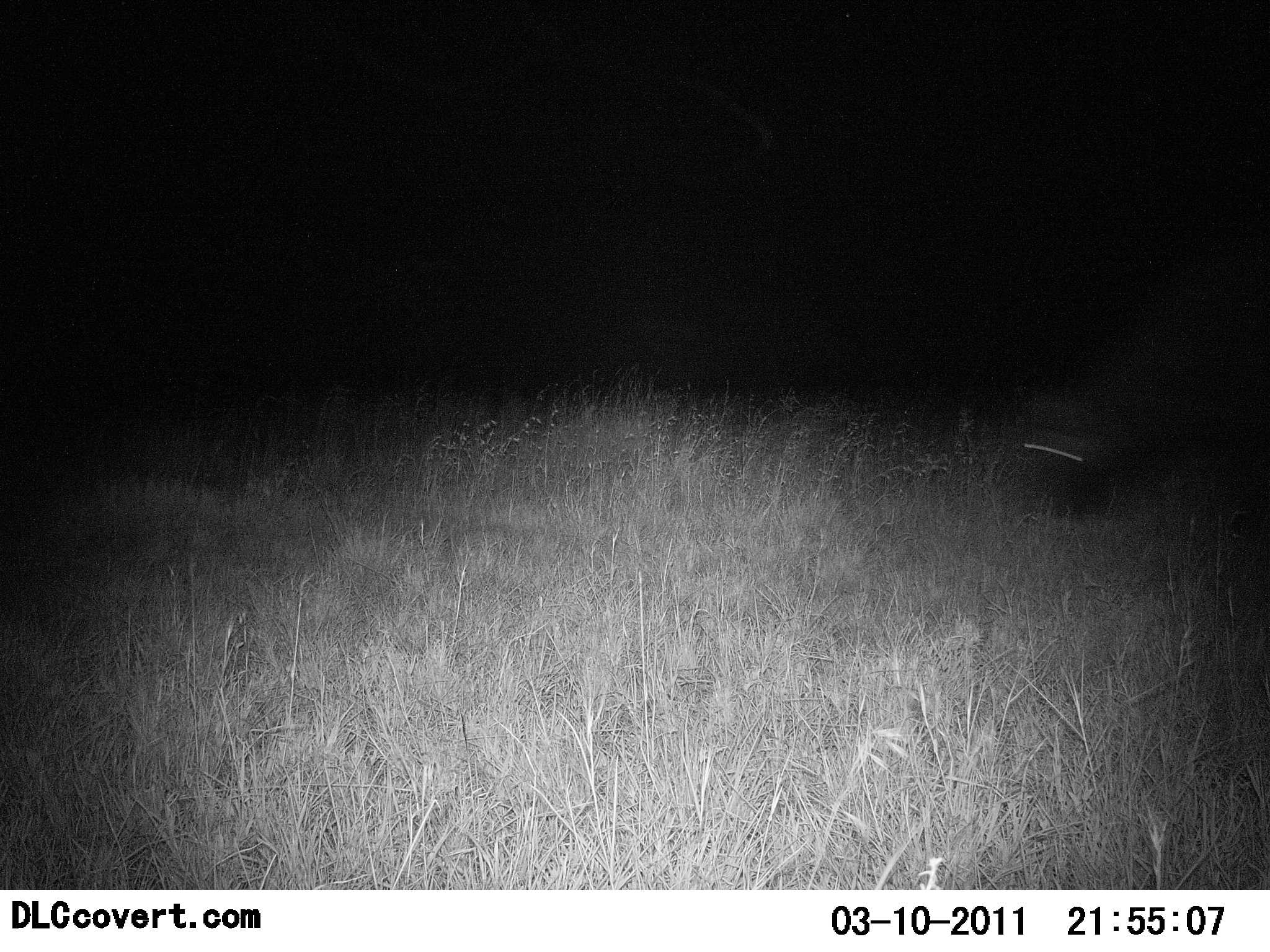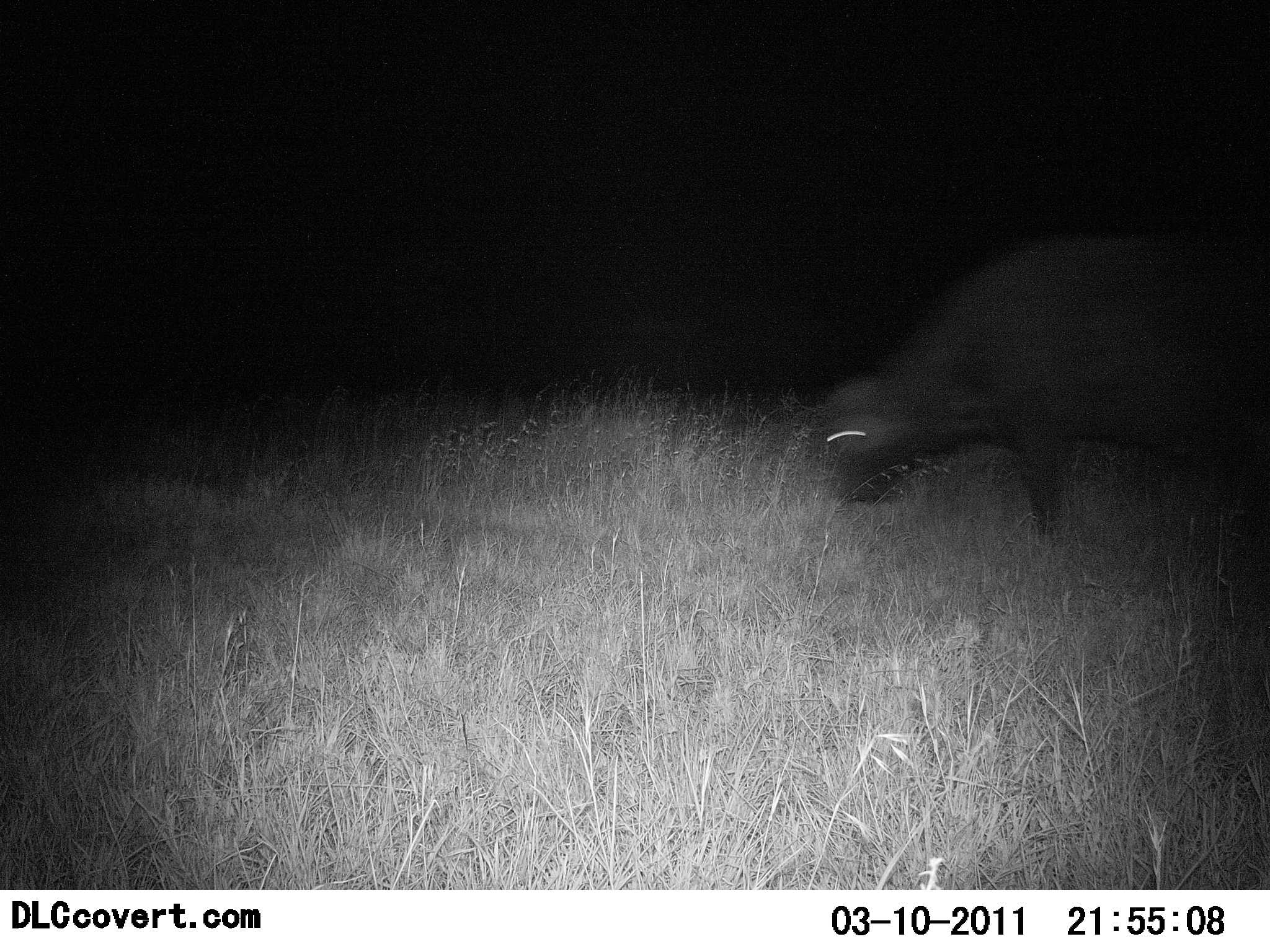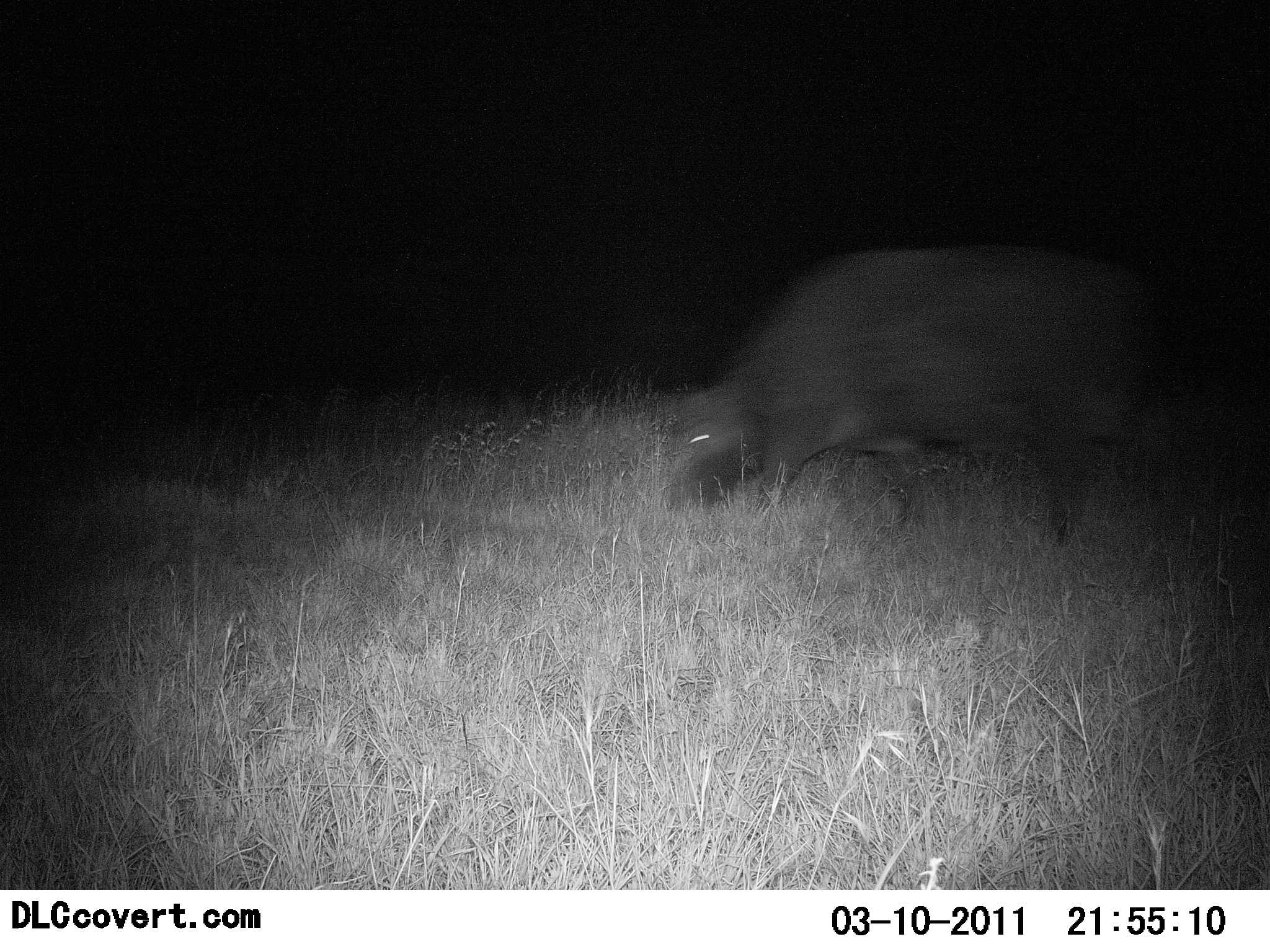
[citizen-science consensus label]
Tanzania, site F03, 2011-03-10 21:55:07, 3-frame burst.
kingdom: Animalia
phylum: Chordata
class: Mammalia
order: Artiodactyla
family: Bovidae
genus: Syncerus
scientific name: Syncerus caffer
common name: cape buffalo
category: buffalo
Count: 1.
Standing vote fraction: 14%.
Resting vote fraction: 0%.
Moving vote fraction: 86%.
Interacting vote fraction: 0%.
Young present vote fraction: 0%.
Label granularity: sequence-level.